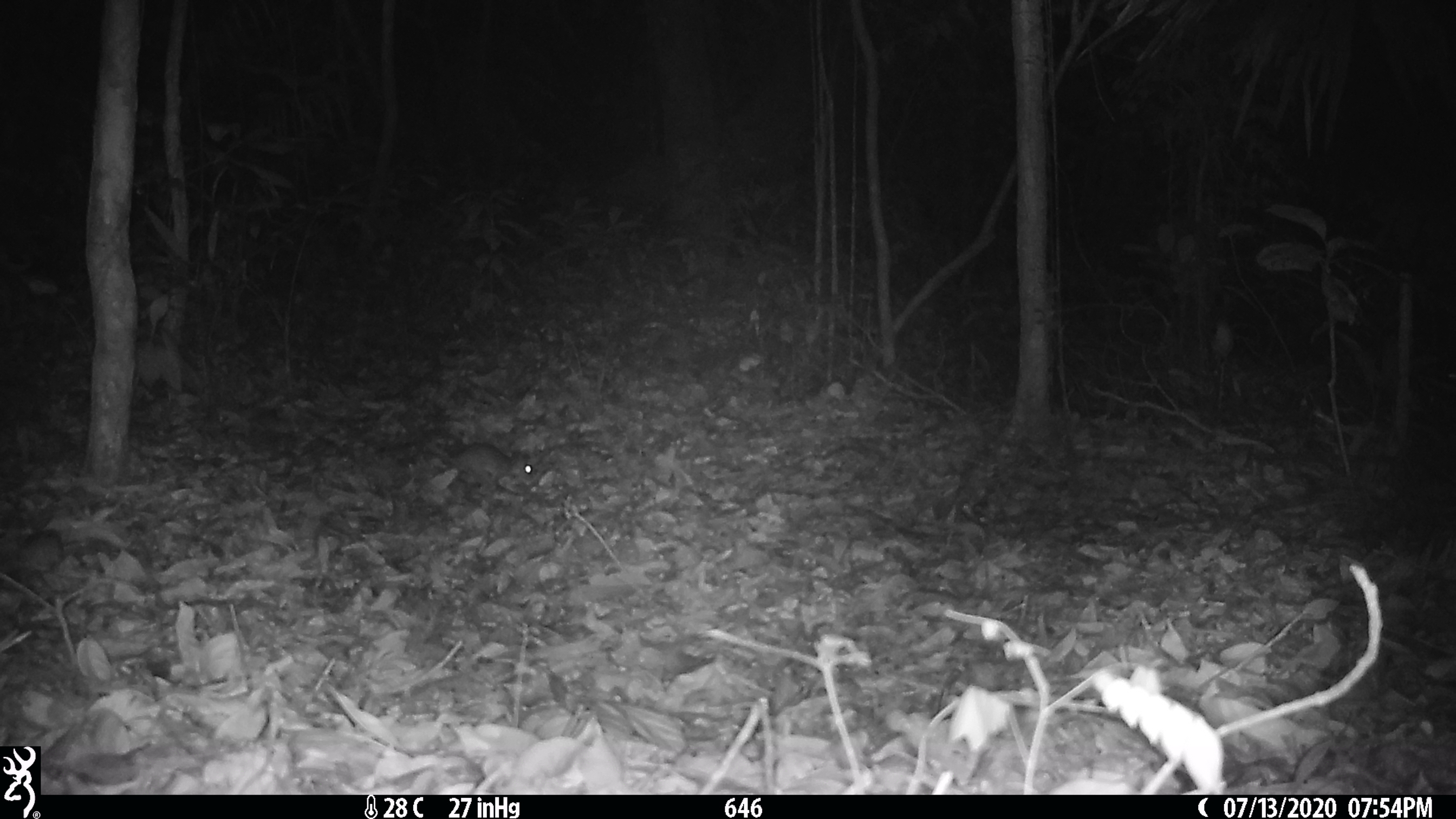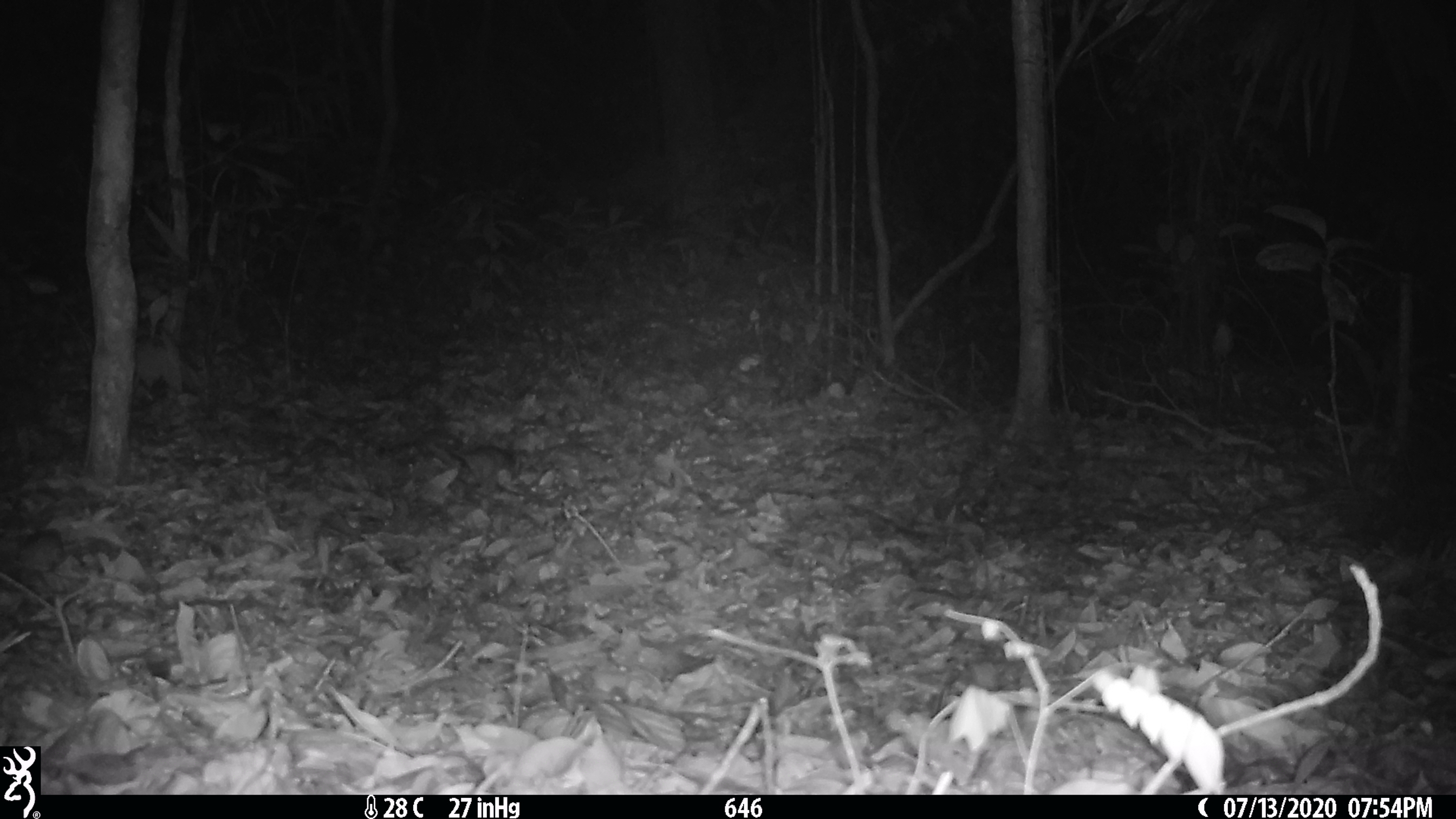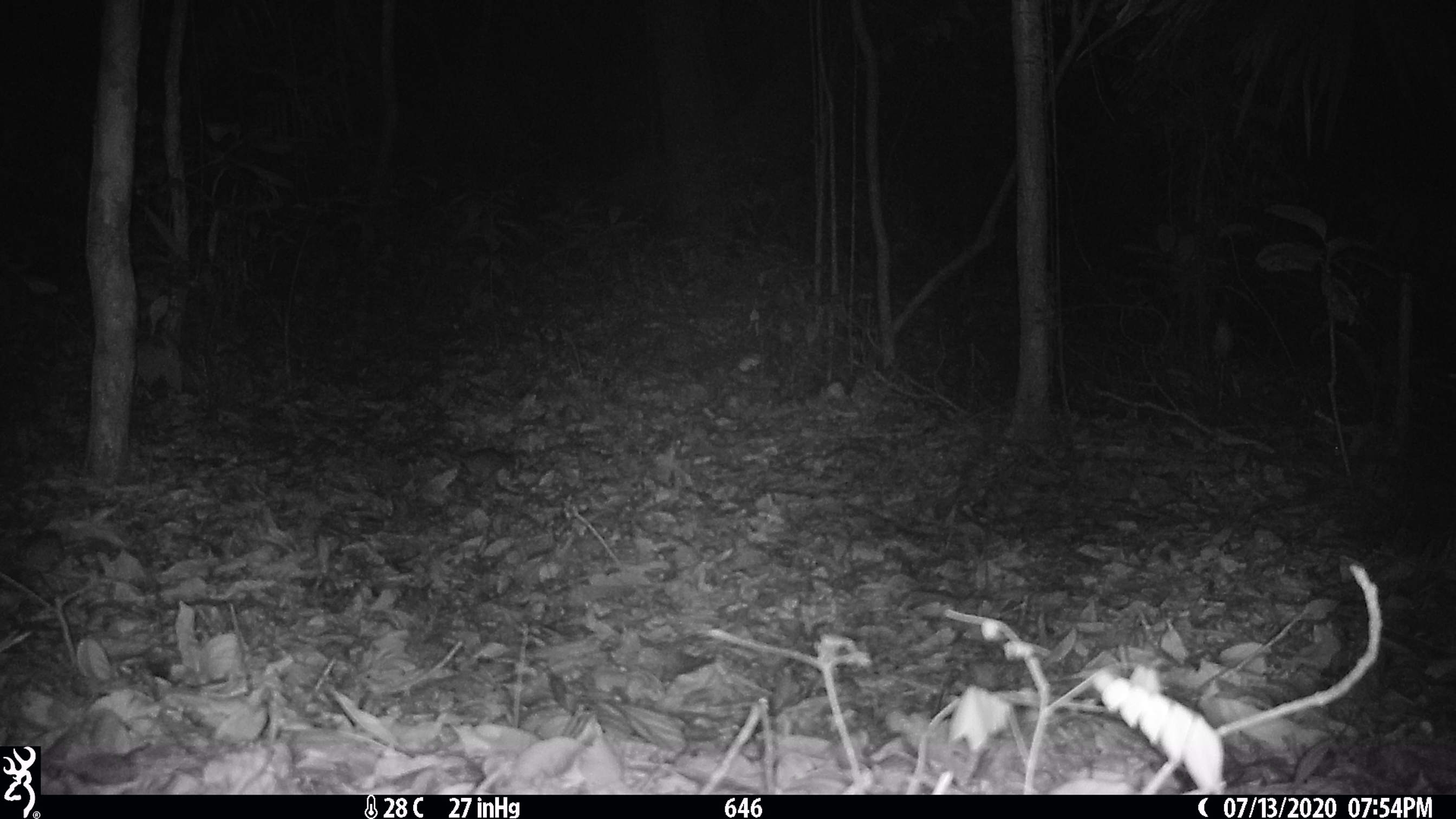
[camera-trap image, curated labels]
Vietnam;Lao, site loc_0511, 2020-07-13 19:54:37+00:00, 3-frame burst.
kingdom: Animalia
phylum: Chordata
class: Mammalia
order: Rodentia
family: Muridae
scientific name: Muridae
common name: old-world mice and rats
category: unidentified murid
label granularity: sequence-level